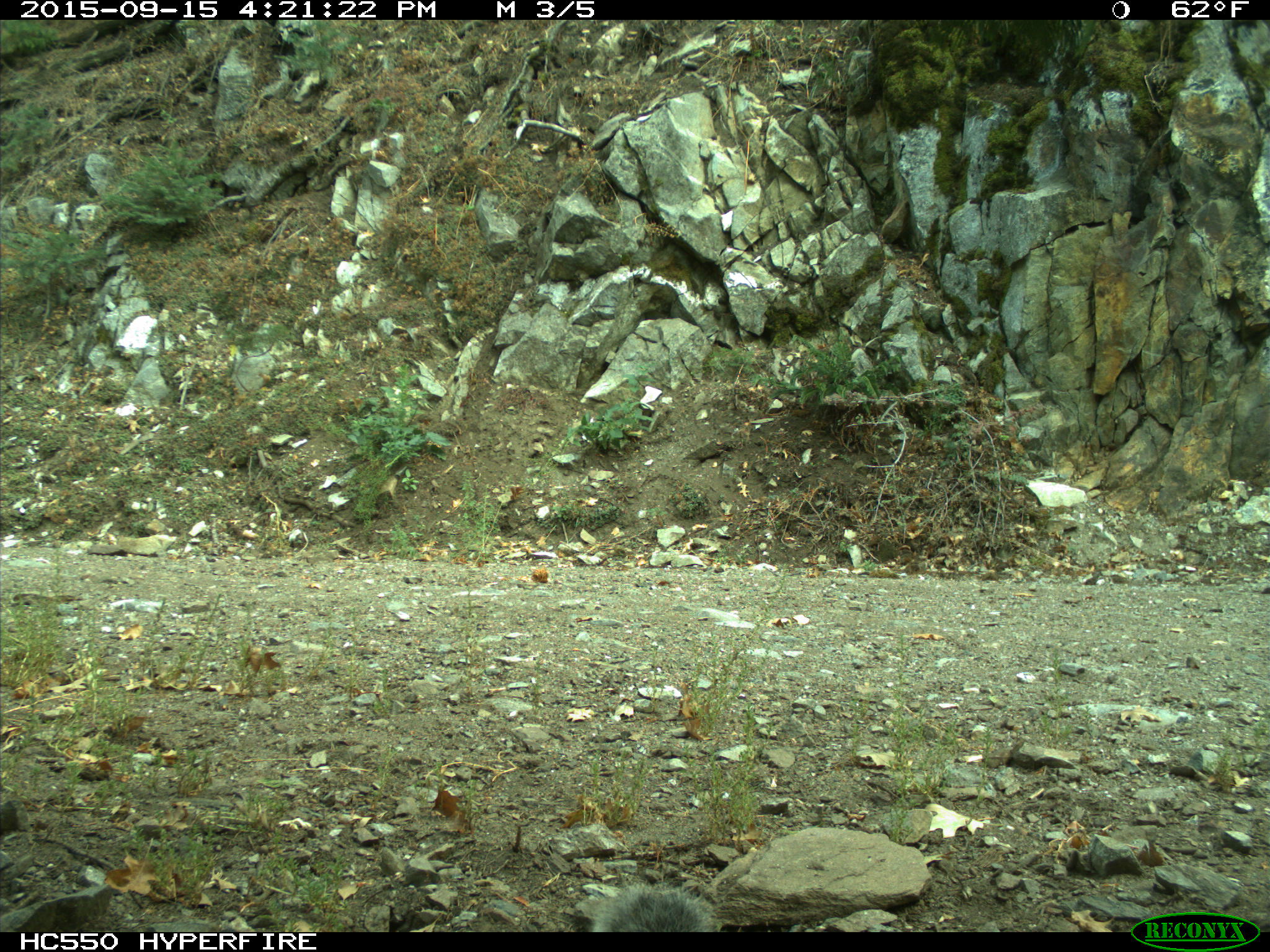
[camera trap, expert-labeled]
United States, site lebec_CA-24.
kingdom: Animalia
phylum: Chordata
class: Mammalia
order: Rodentia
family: Sciuridae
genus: Sciurus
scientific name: Sciurus carolinensis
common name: eastern gray squirrel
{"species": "Sciurus carolinensis (eastern gray squirrel)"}